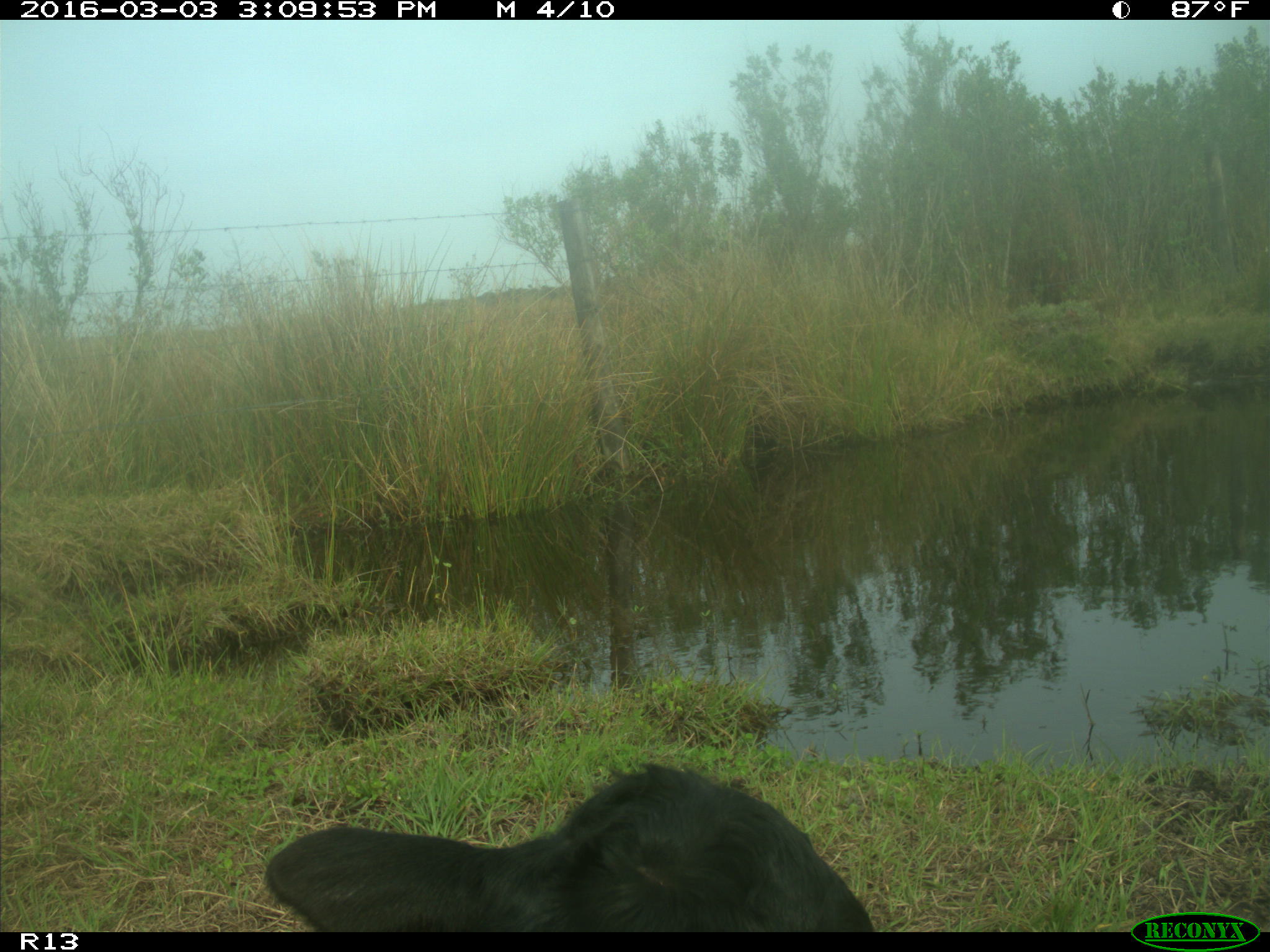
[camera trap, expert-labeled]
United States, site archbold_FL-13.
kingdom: Animalia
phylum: Chordata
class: Mammalia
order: Artiodactyla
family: Bovidae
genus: Bos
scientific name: Bos taurus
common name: domestic cow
Bos taurus (domestic cow).